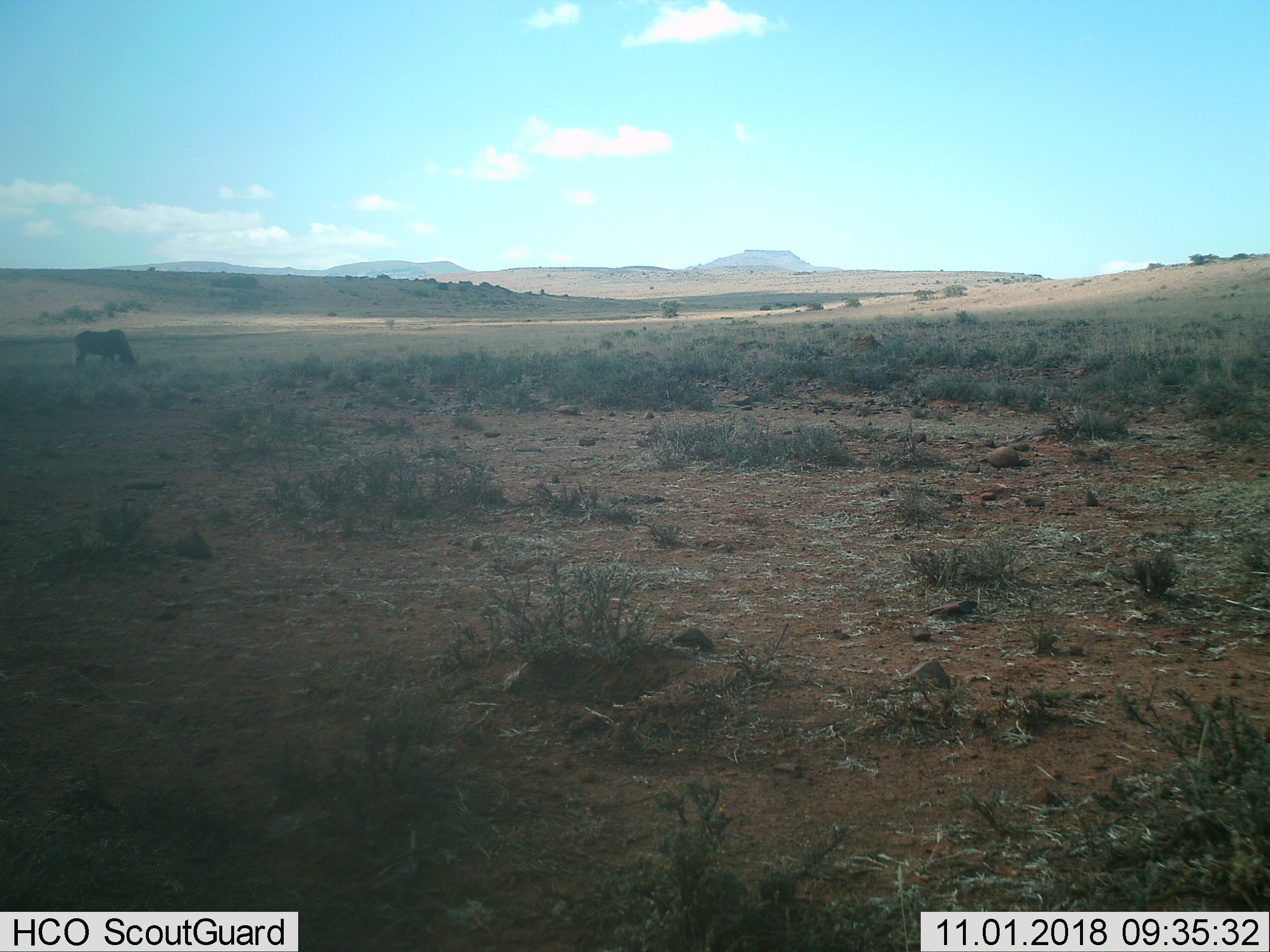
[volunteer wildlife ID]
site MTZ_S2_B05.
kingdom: Animalia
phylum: Chordata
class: Mammalia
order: Artiodactyla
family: Bovidae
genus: Connochaetes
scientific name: Connochaetes gnou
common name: black wildebeest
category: wildebeestblack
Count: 1.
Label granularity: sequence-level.